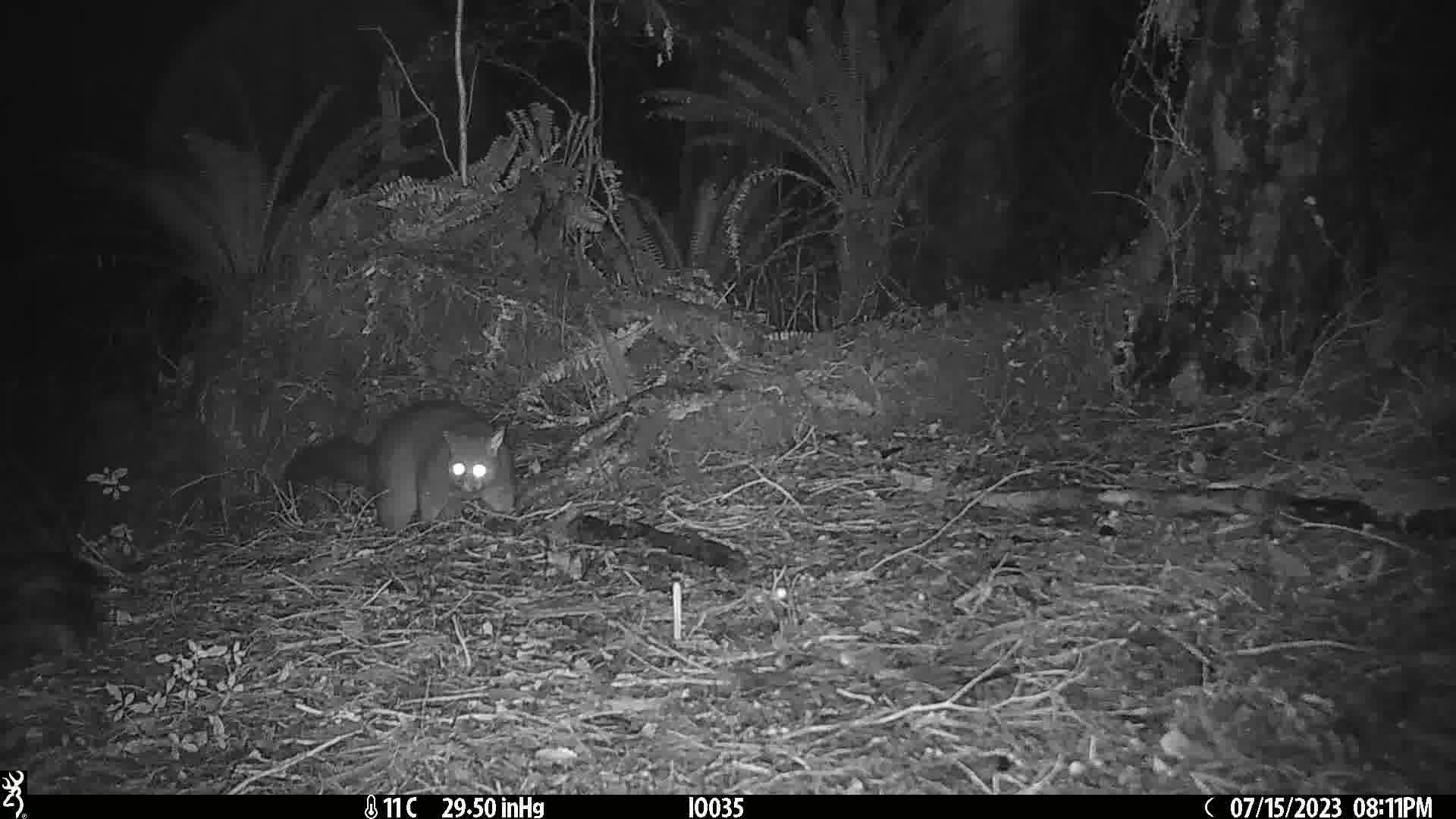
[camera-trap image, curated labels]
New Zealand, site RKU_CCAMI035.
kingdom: Animalia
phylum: Chordata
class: Mammalia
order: Diprotodontia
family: Phalangeridae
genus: Trichosurus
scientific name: Trichosurus vulpecula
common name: common brushtail possum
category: possum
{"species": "possum (common brushtail possum) (Trichosurus vulpecula)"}